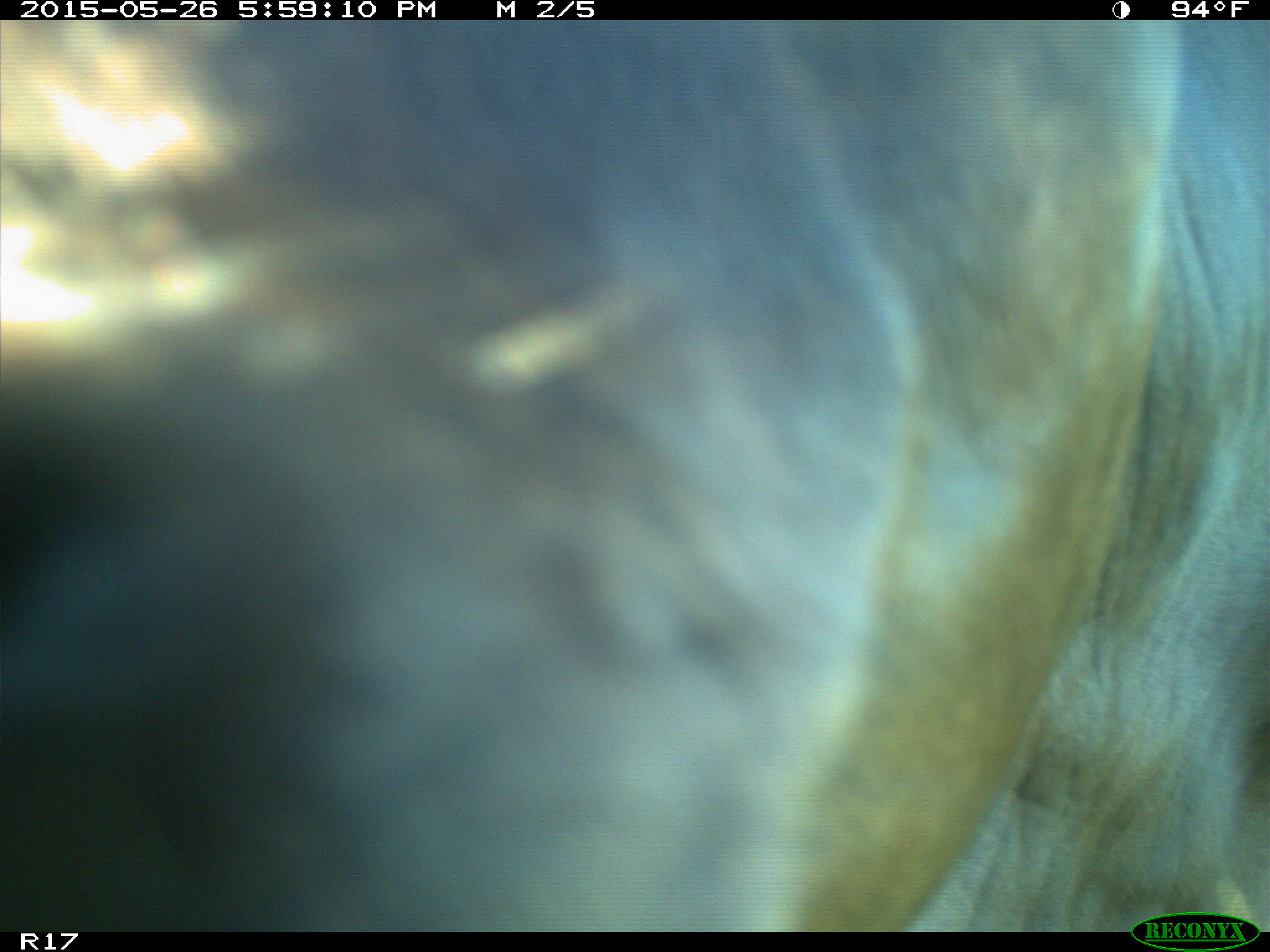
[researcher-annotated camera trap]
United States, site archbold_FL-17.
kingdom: Animalia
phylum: Chordata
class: Mammalia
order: Artiodactyla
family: Bovidae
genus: Bos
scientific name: Bos taurus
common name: domestic cow